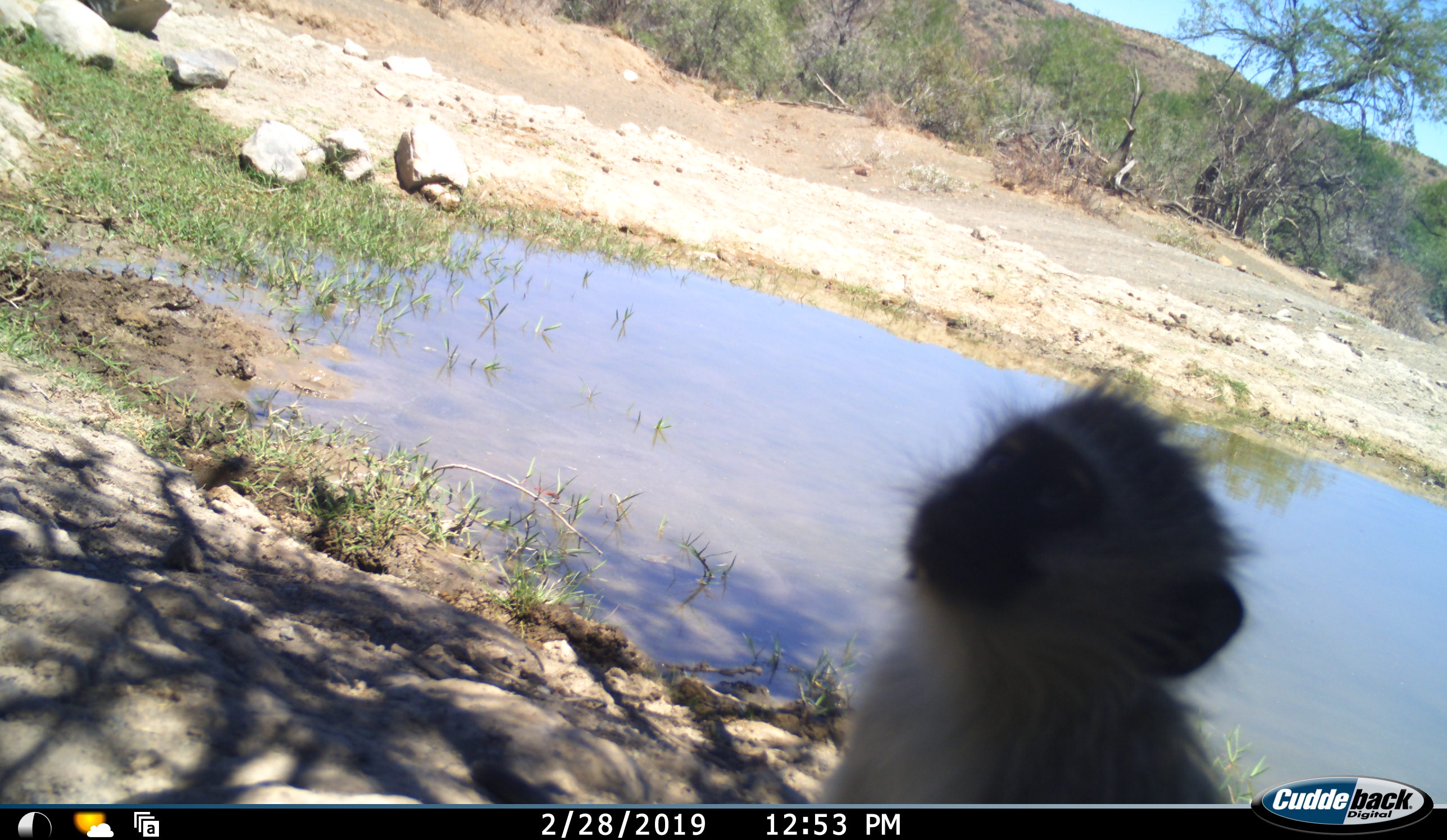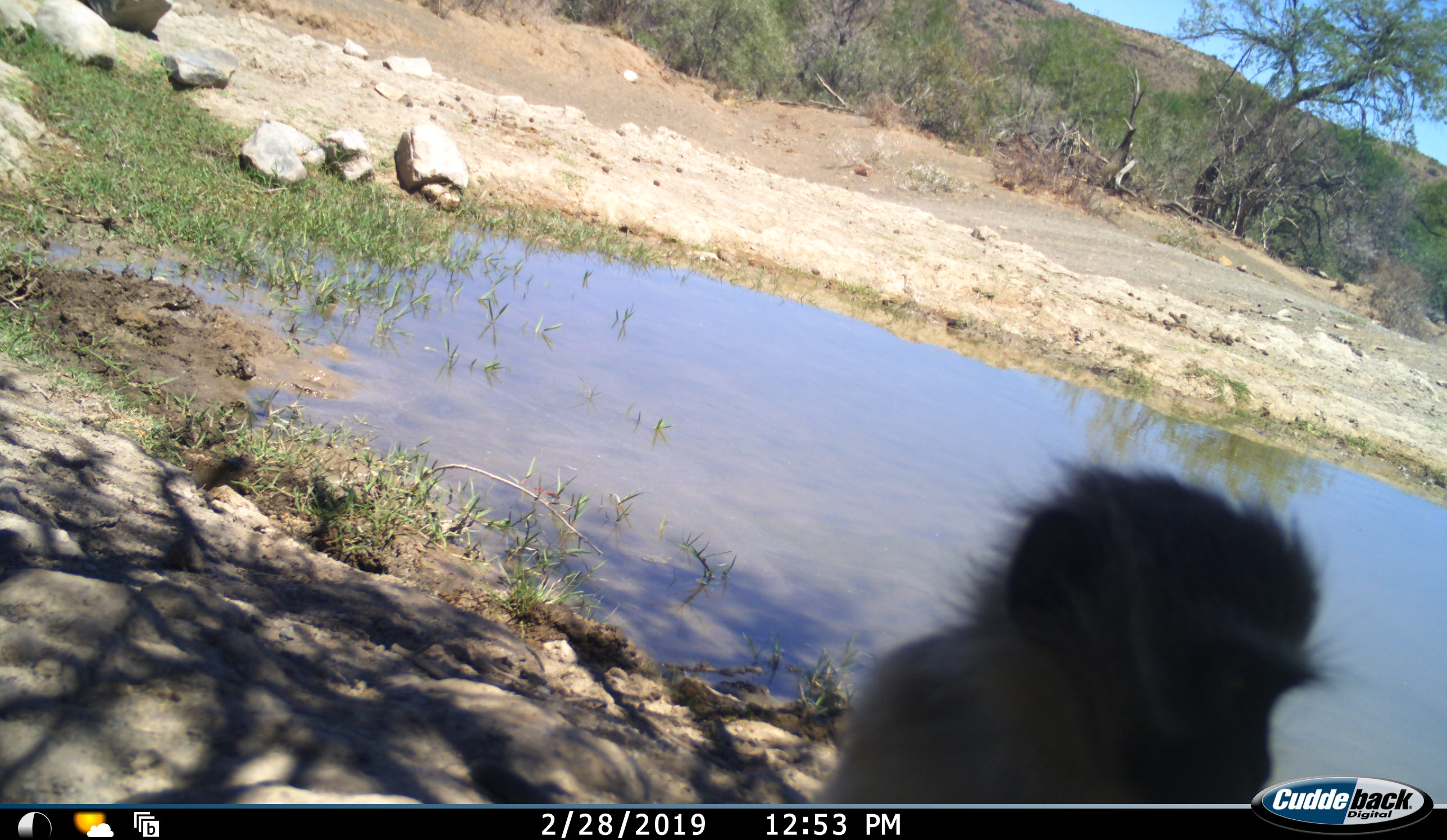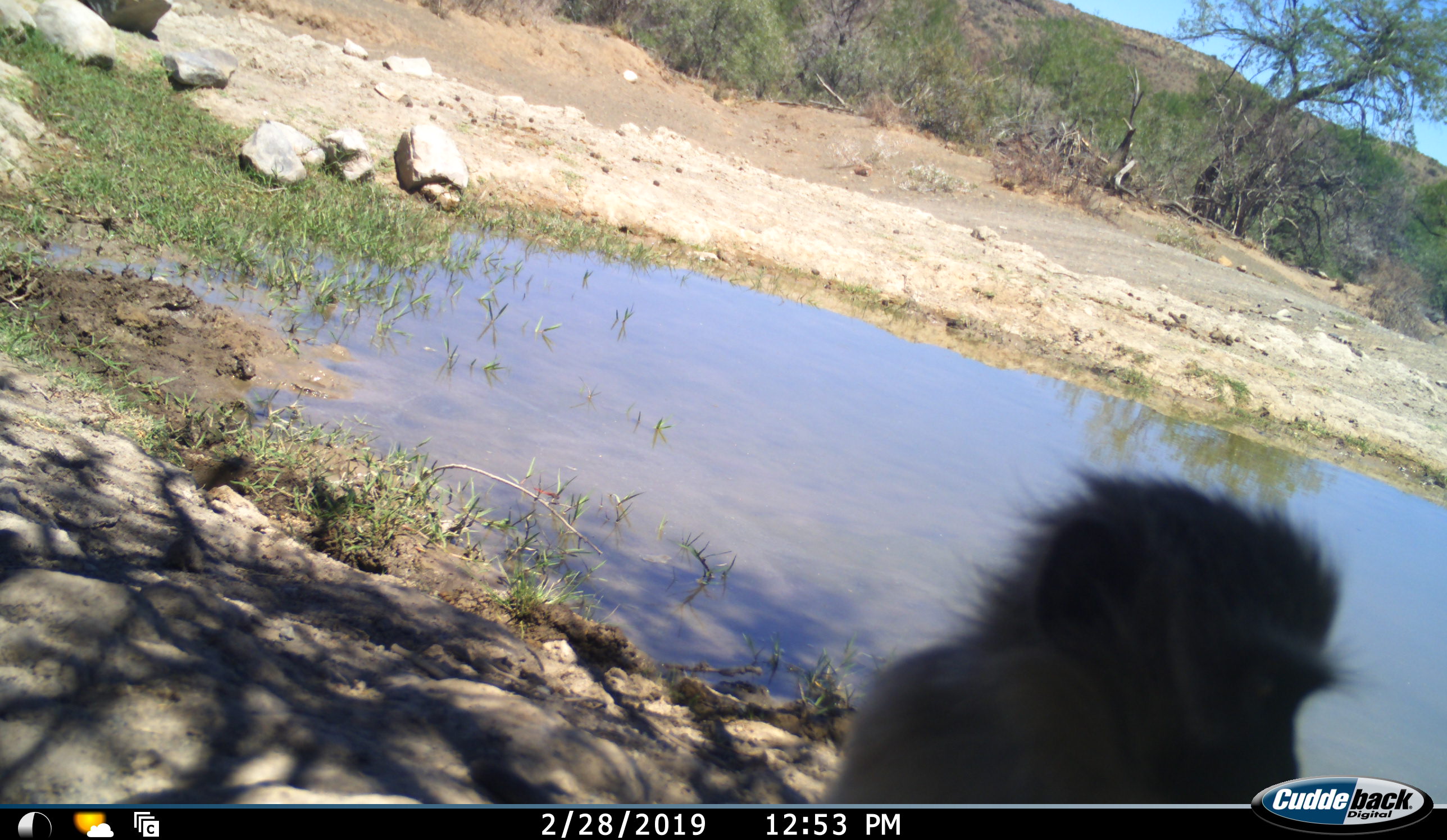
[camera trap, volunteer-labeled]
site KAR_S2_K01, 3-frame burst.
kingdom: Animalia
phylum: Chordata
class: Mammalia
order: Primates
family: Cercopithecidae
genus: Chlorocebus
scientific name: Chlorocebus pygerythrus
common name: vervet monkey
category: monkeyvervet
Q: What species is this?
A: Monkeyvervet (vervet monkey) (Chlorocebus pygerythrus).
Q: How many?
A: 1.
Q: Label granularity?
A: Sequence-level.